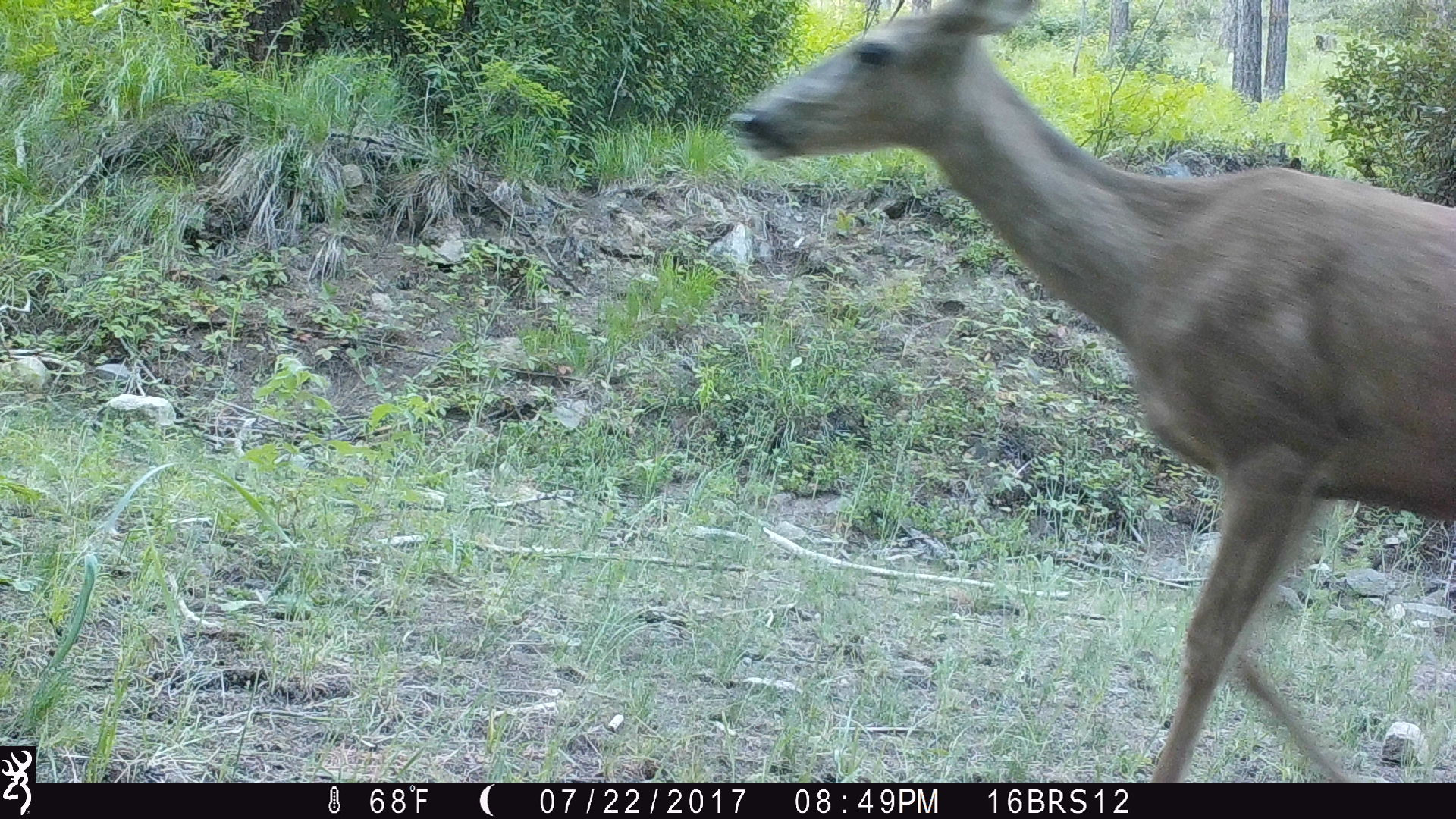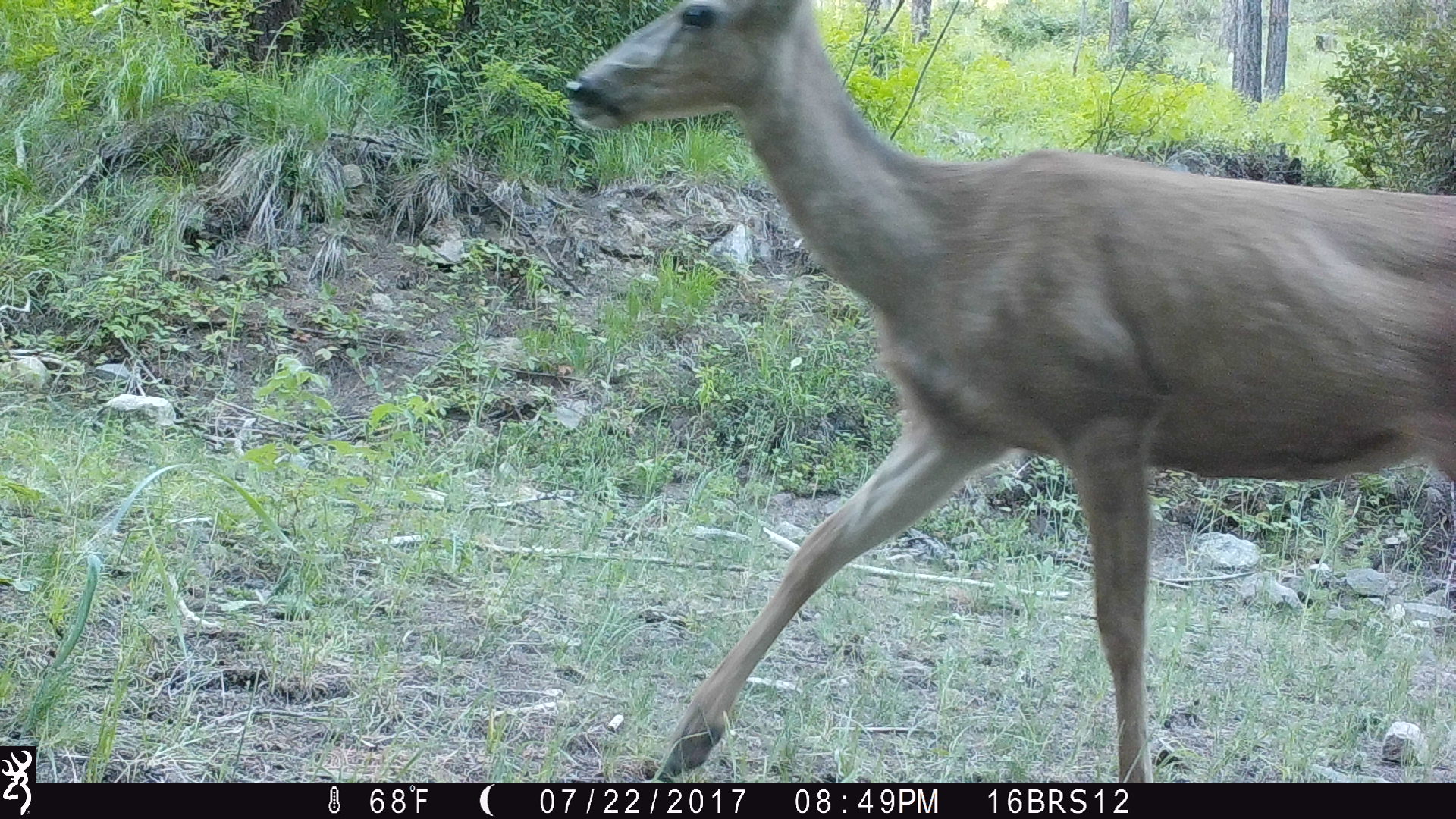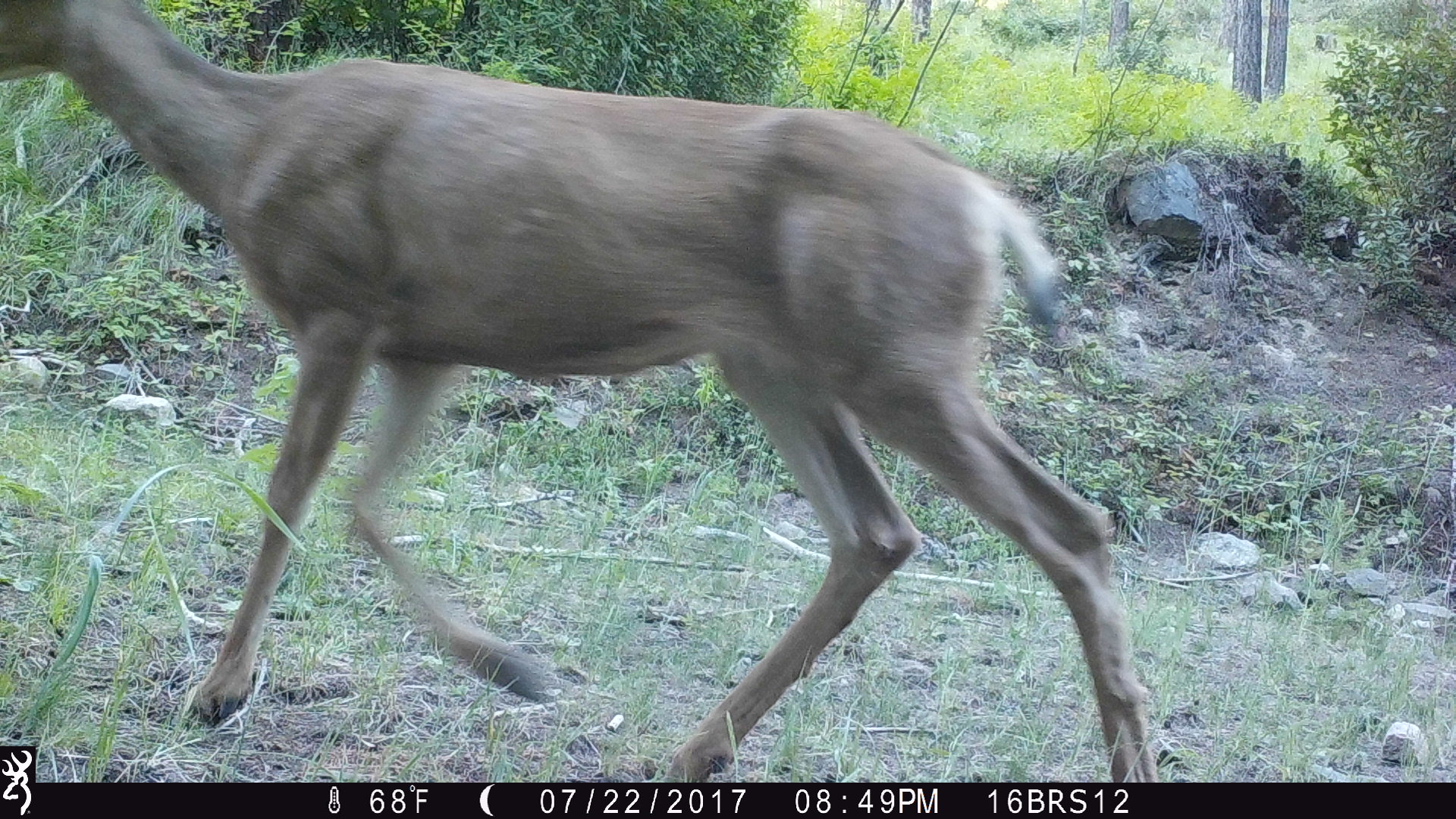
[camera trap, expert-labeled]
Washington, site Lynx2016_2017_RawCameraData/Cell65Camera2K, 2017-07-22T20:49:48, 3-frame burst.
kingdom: Animalia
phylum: Chordata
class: Mammalia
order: Artiodactyla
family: Cervidae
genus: Odocoileus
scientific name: Odocoileus hemionus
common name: mule deer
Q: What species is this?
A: Odocoileus hemionus (mule deer).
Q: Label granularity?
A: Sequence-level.